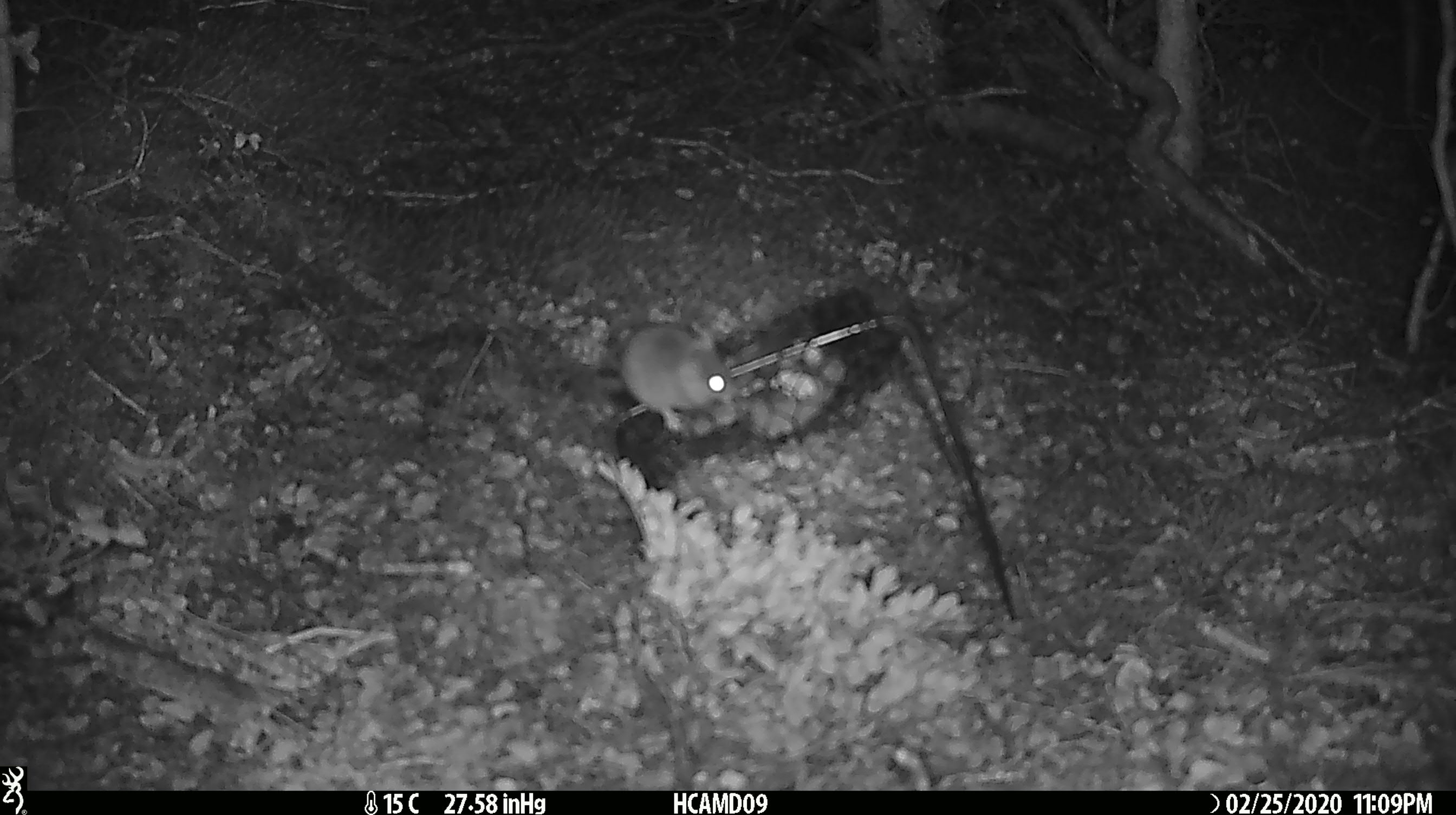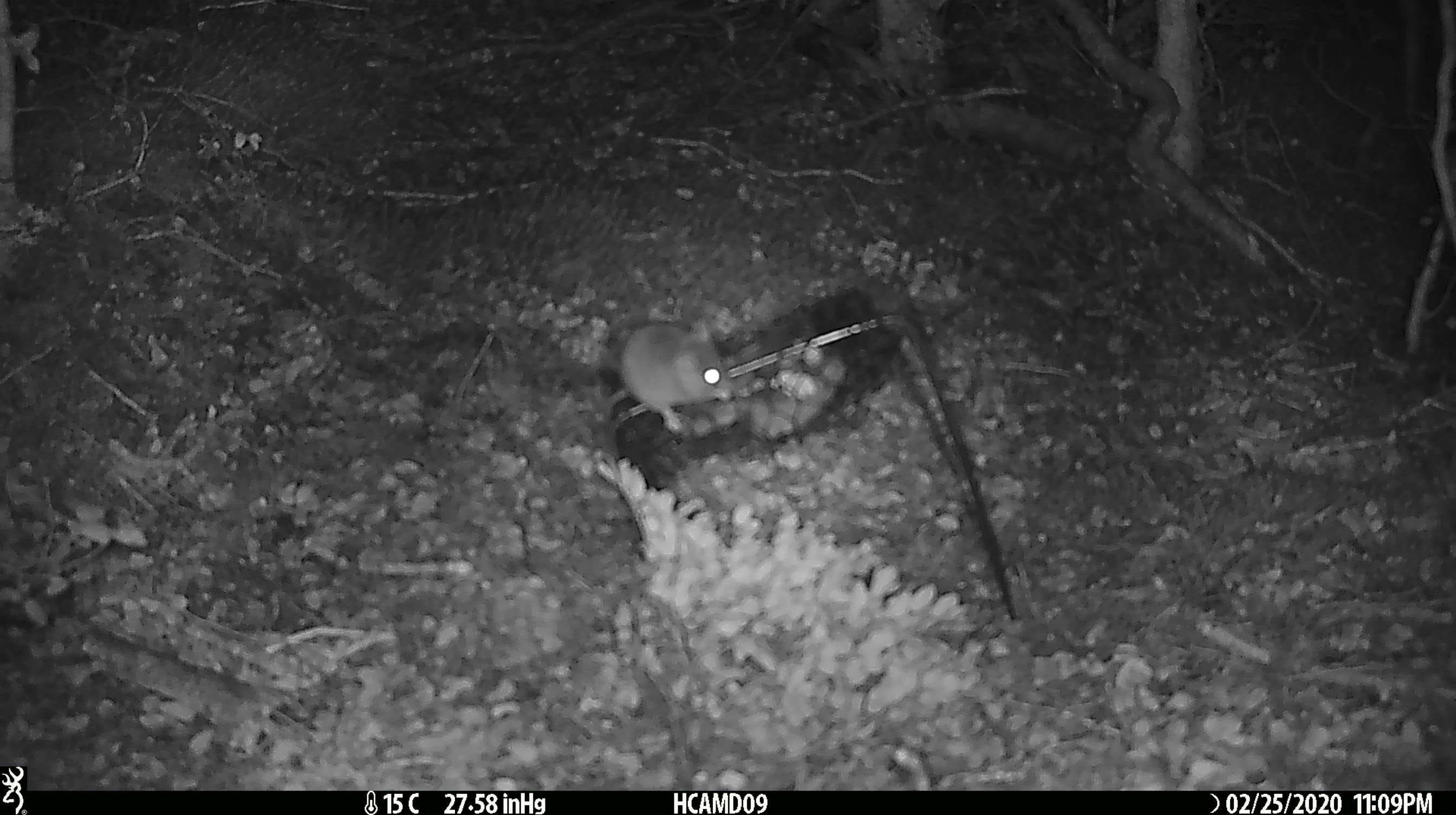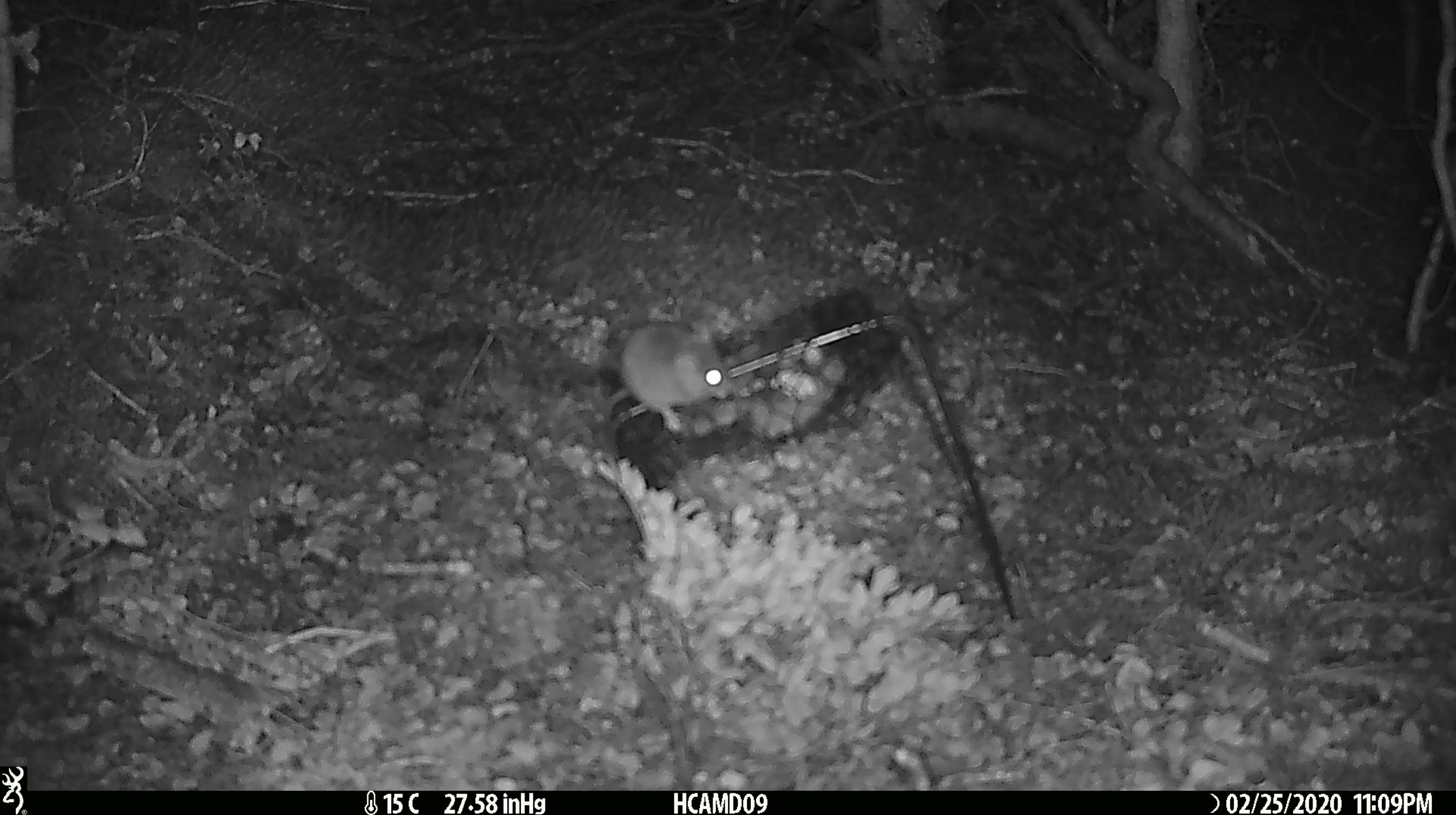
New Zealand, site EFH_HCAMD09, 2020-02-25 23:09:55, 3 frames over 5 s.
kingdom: Animalia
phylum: Chordata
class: Mammalia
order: Rodentia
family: Muridae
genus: Mus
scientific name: Mus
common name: mouse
Mouse (Mus).